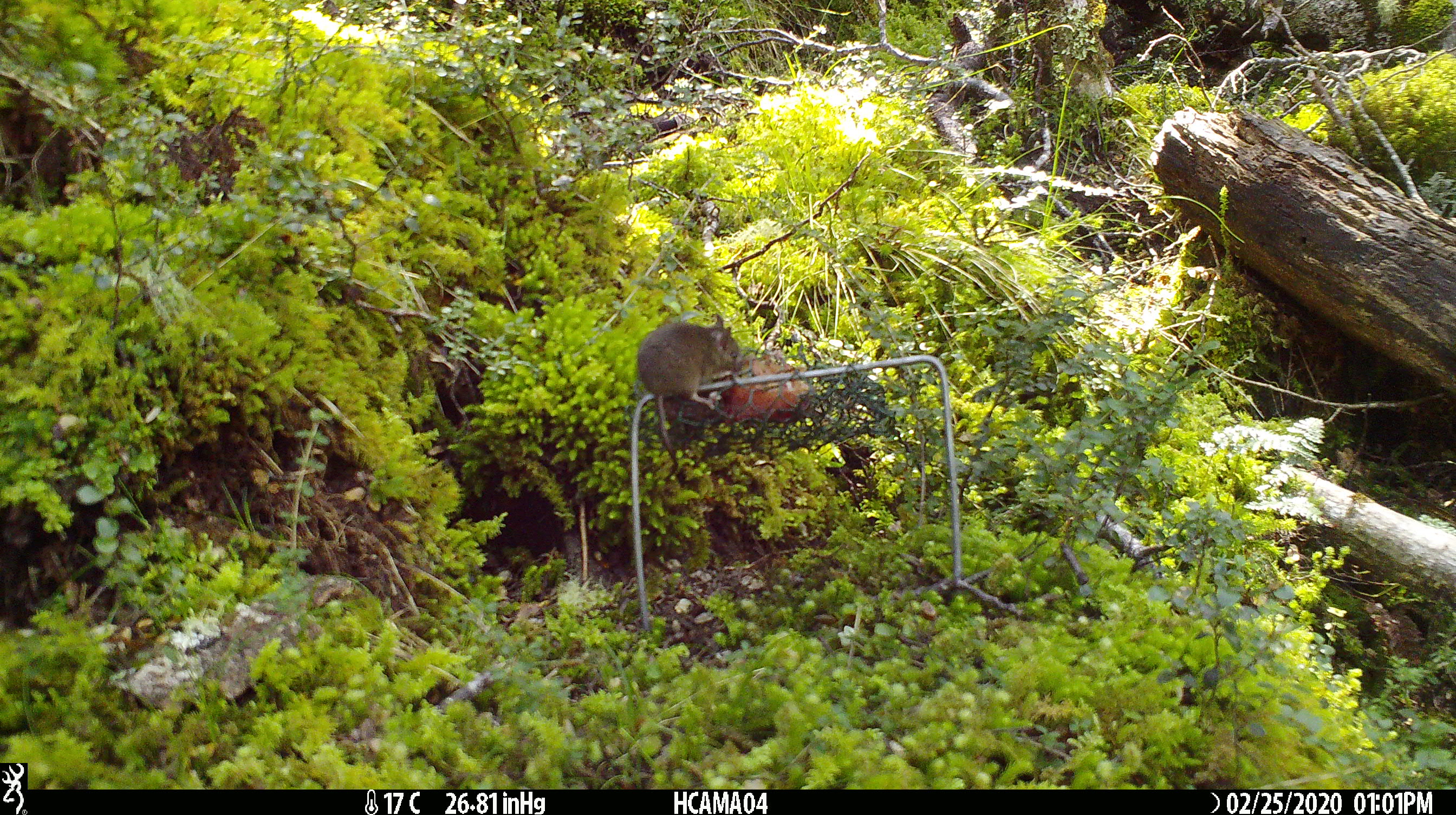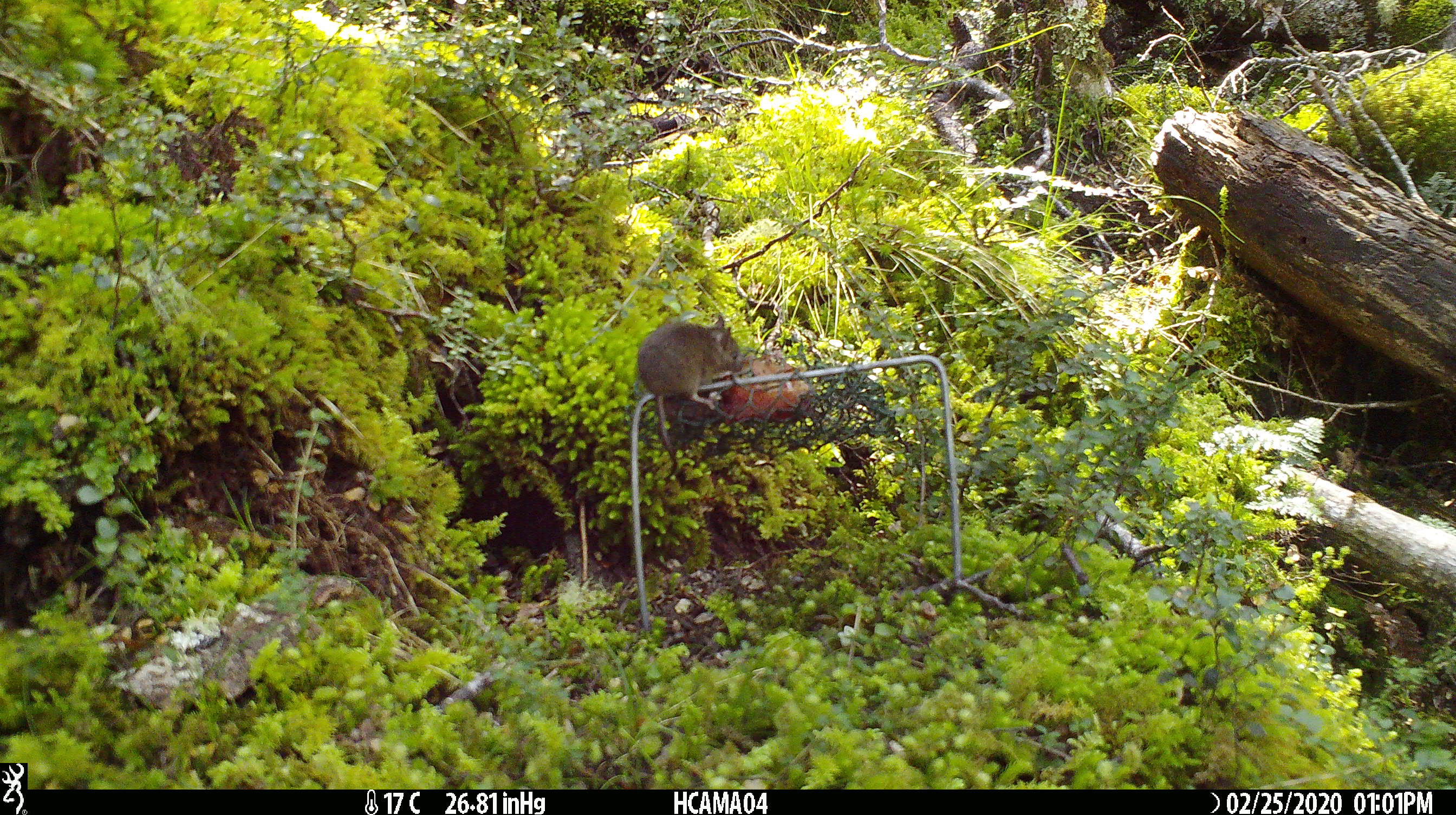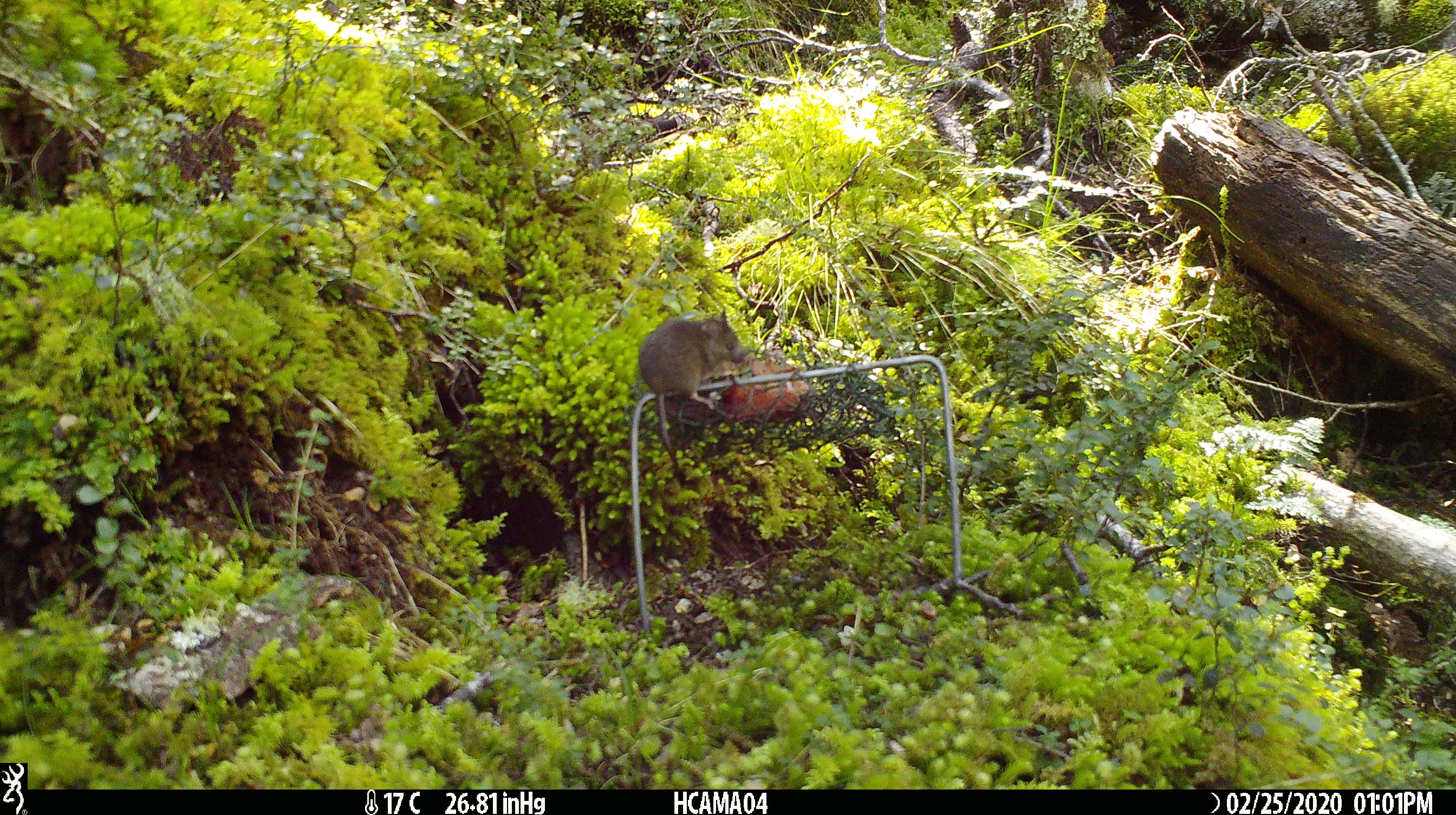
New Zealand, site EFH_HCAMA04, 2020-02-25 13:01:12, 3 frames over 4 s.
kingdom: Animalia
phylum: Chordata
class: Mammalia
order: Rodentia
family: Muridae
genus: Mus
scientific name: Mus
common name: mouse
Mouse (Mus).